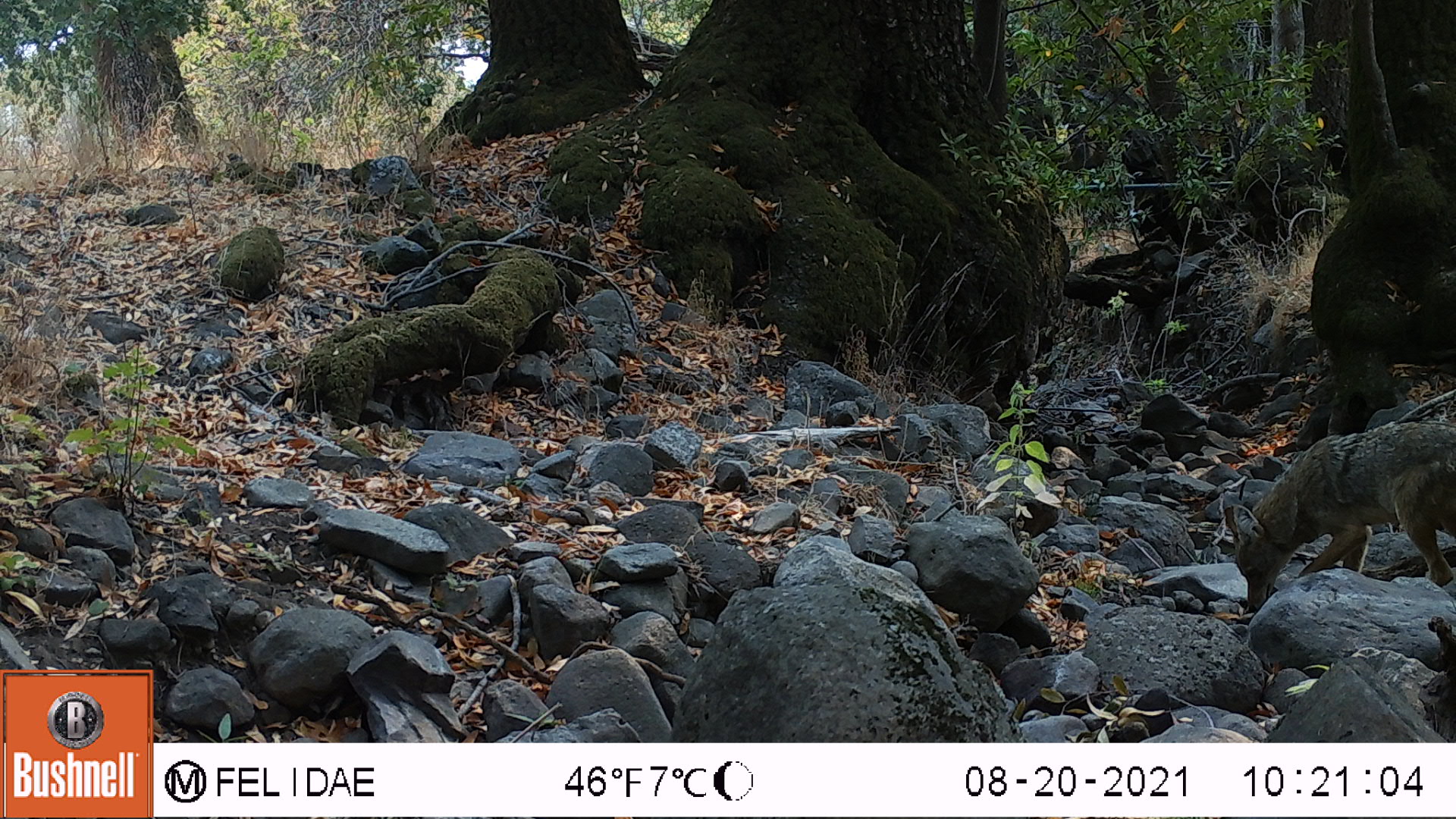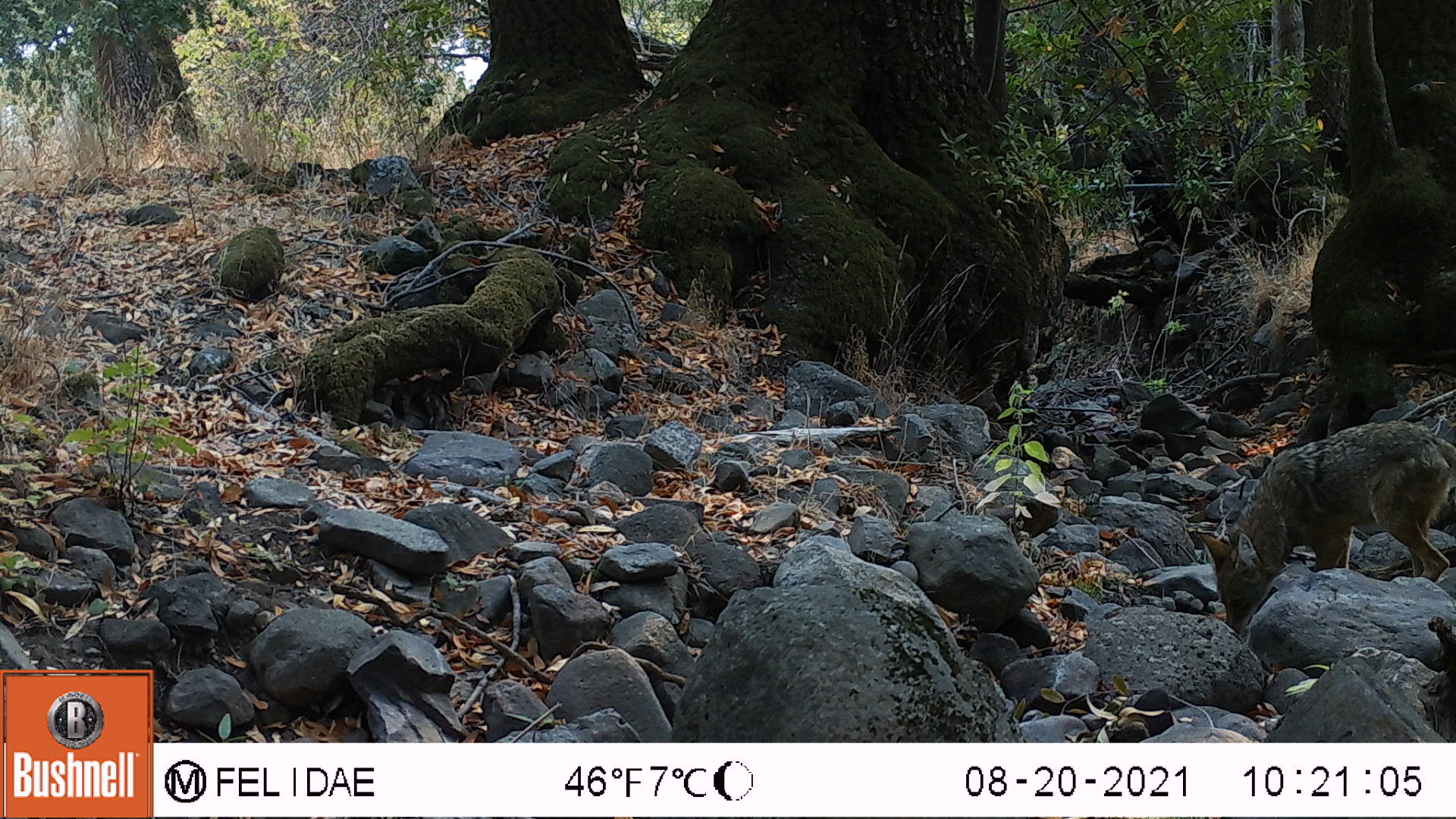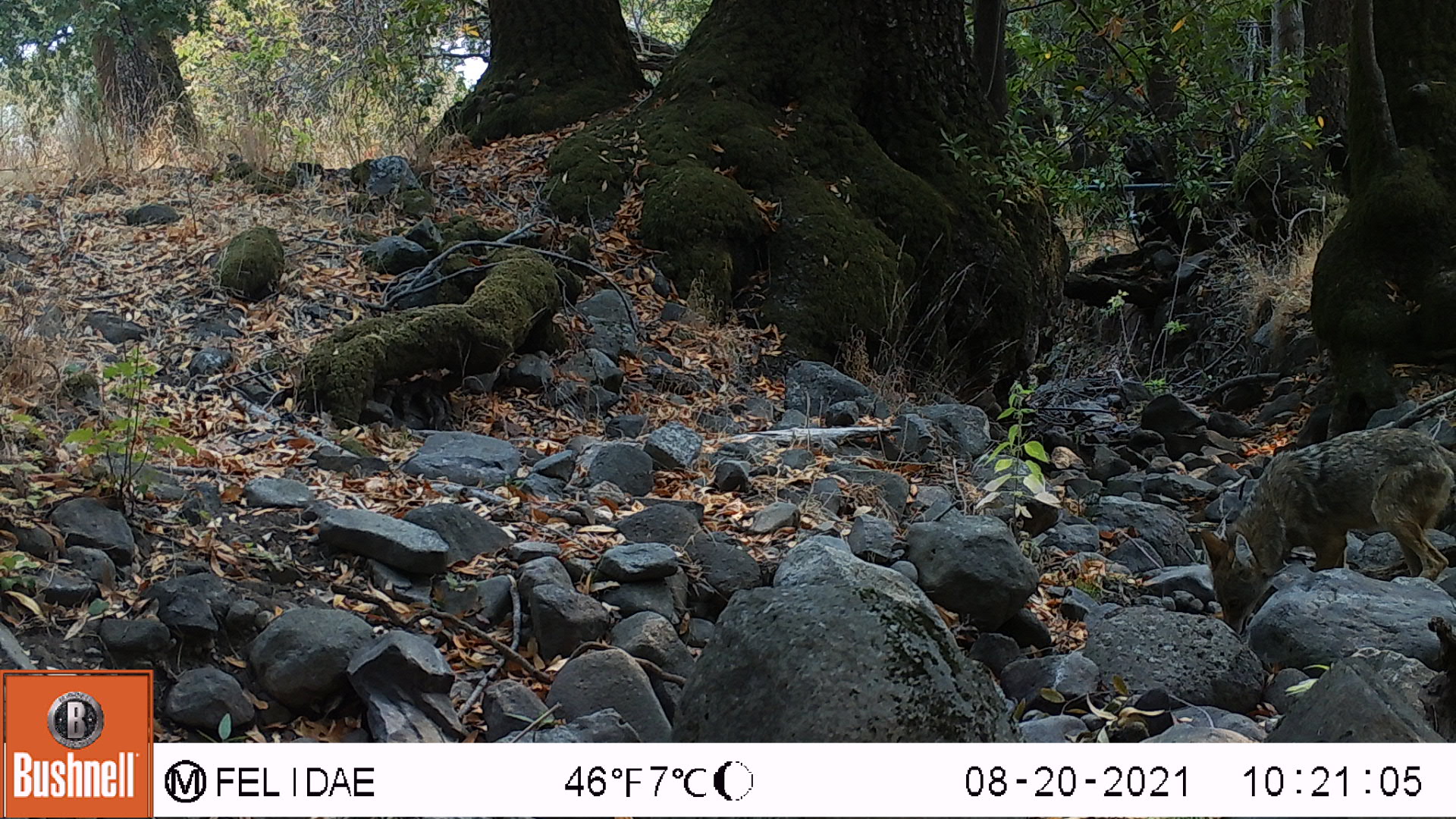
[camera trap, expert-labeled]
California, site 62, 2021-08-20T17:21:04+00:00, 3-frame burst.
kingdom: Animalia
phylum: Chordata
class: Mammalia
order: Carnivora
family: Canidae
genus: Canis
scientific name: Canis latrans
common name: coyote